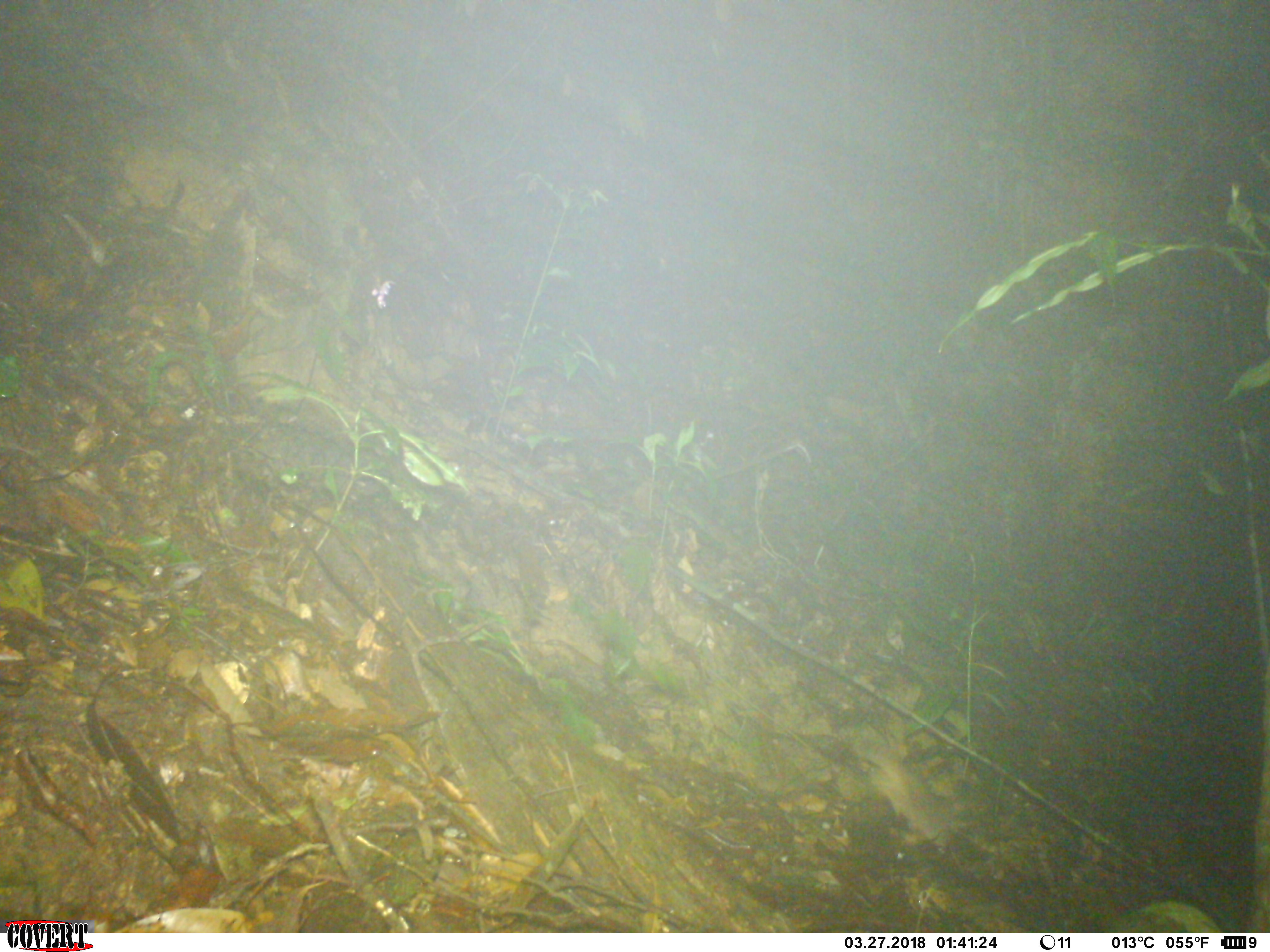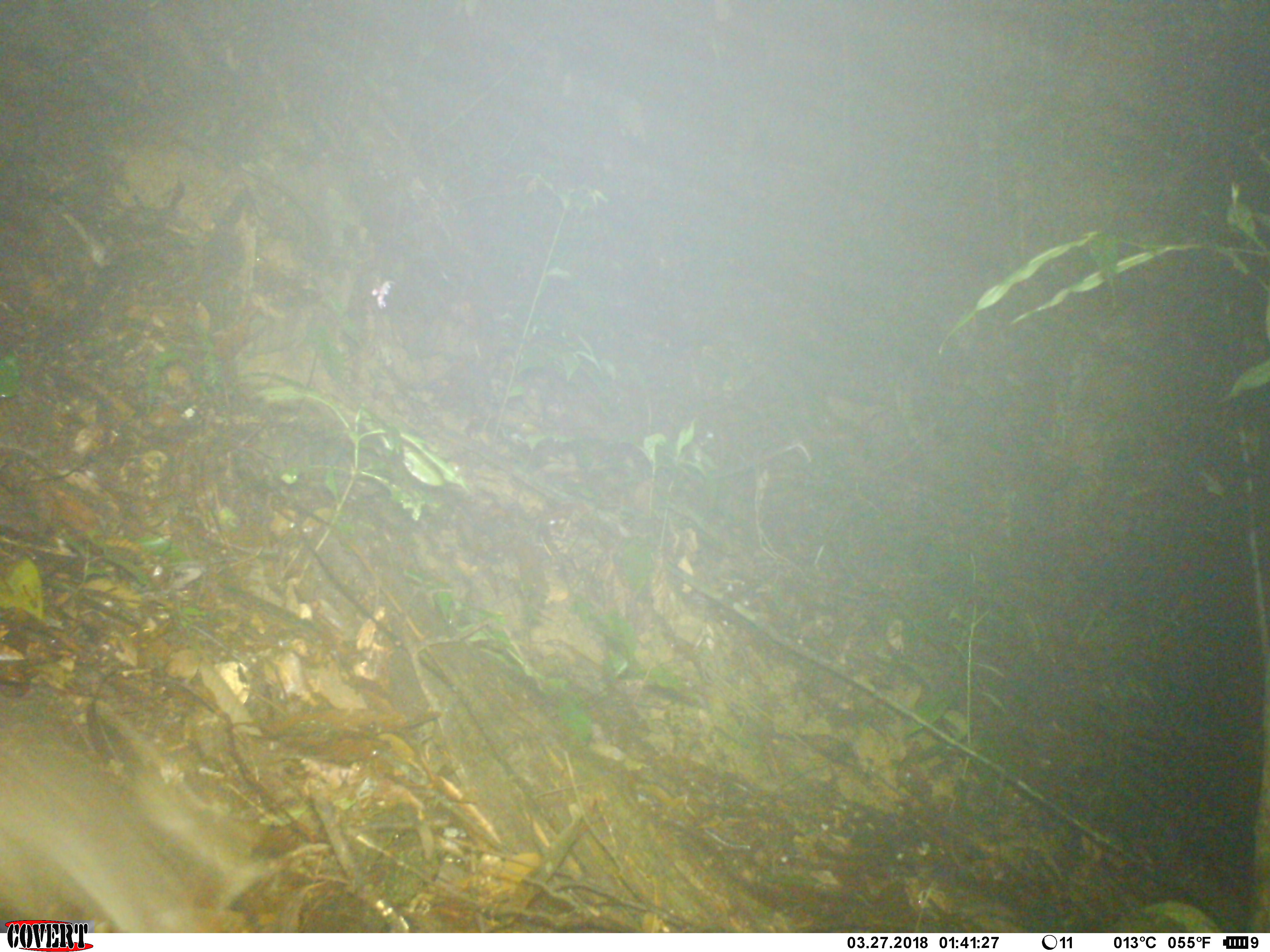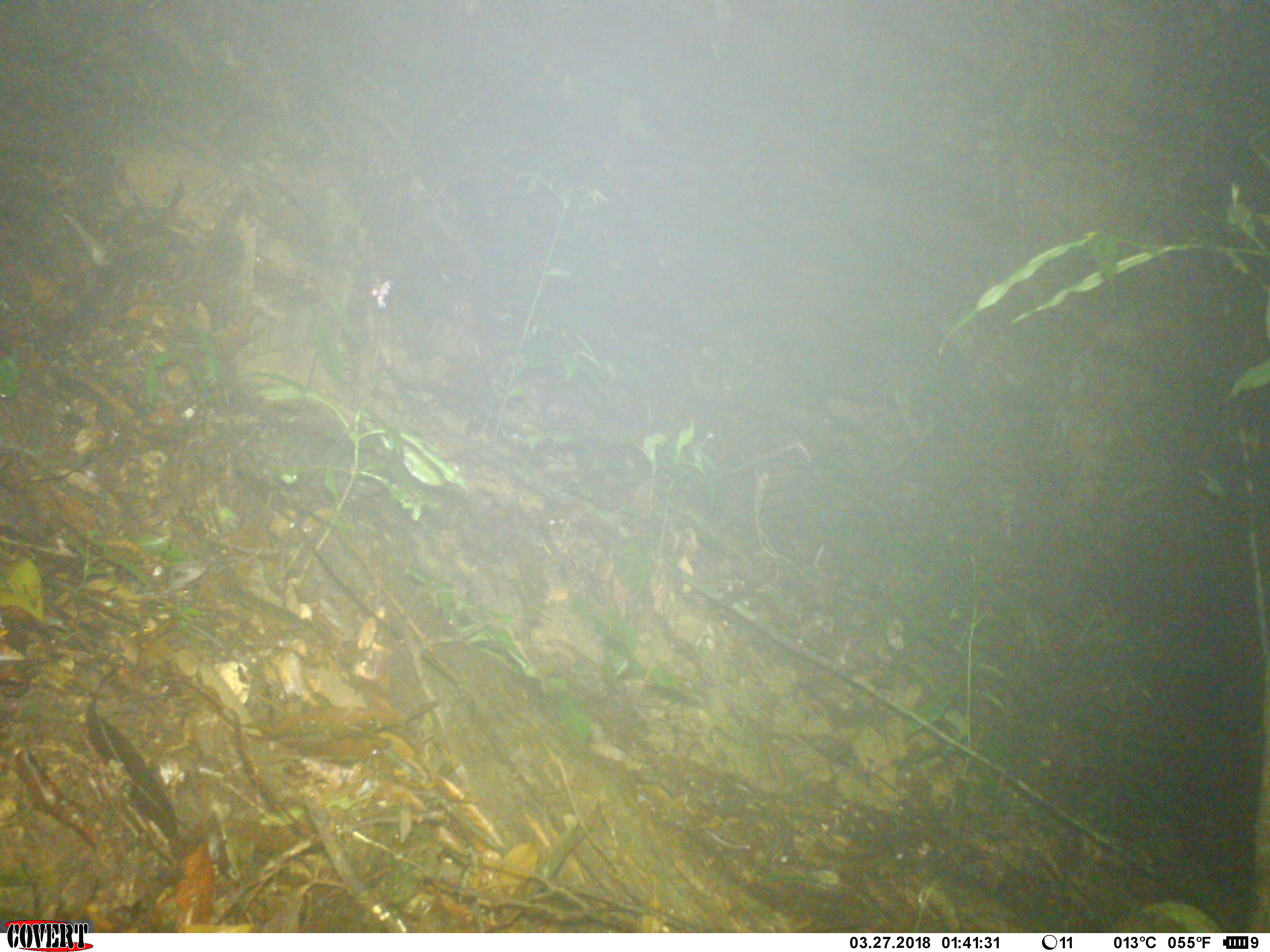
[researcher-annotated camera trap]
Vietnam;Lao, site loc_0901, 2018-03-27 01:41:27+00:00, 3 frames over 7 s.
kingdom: Animalia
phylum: Chordata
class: Mammalia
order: Rodentia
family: Muridae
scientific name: Muridae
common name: old-world mice and rats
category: unidentified murid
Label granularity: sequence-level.